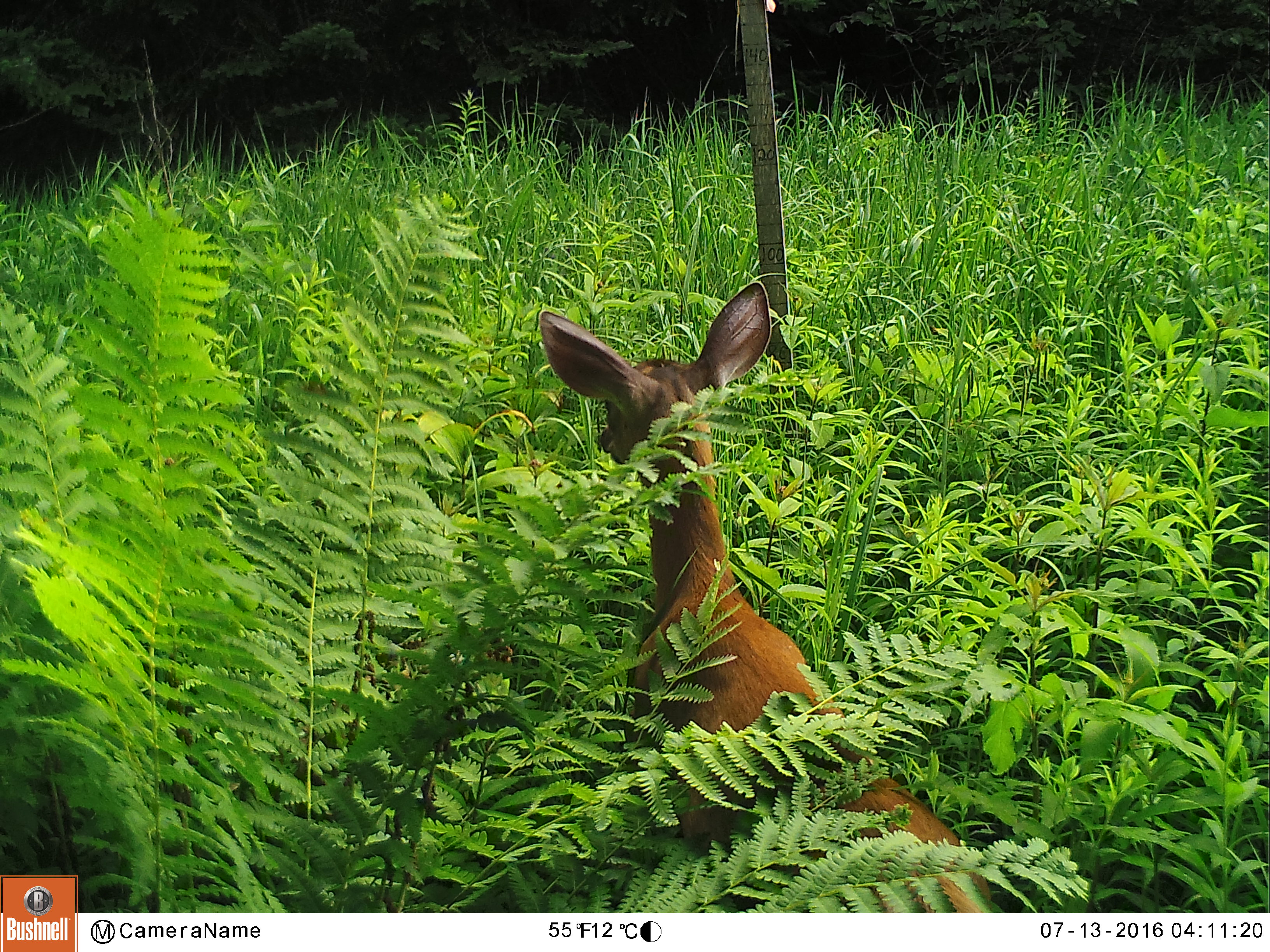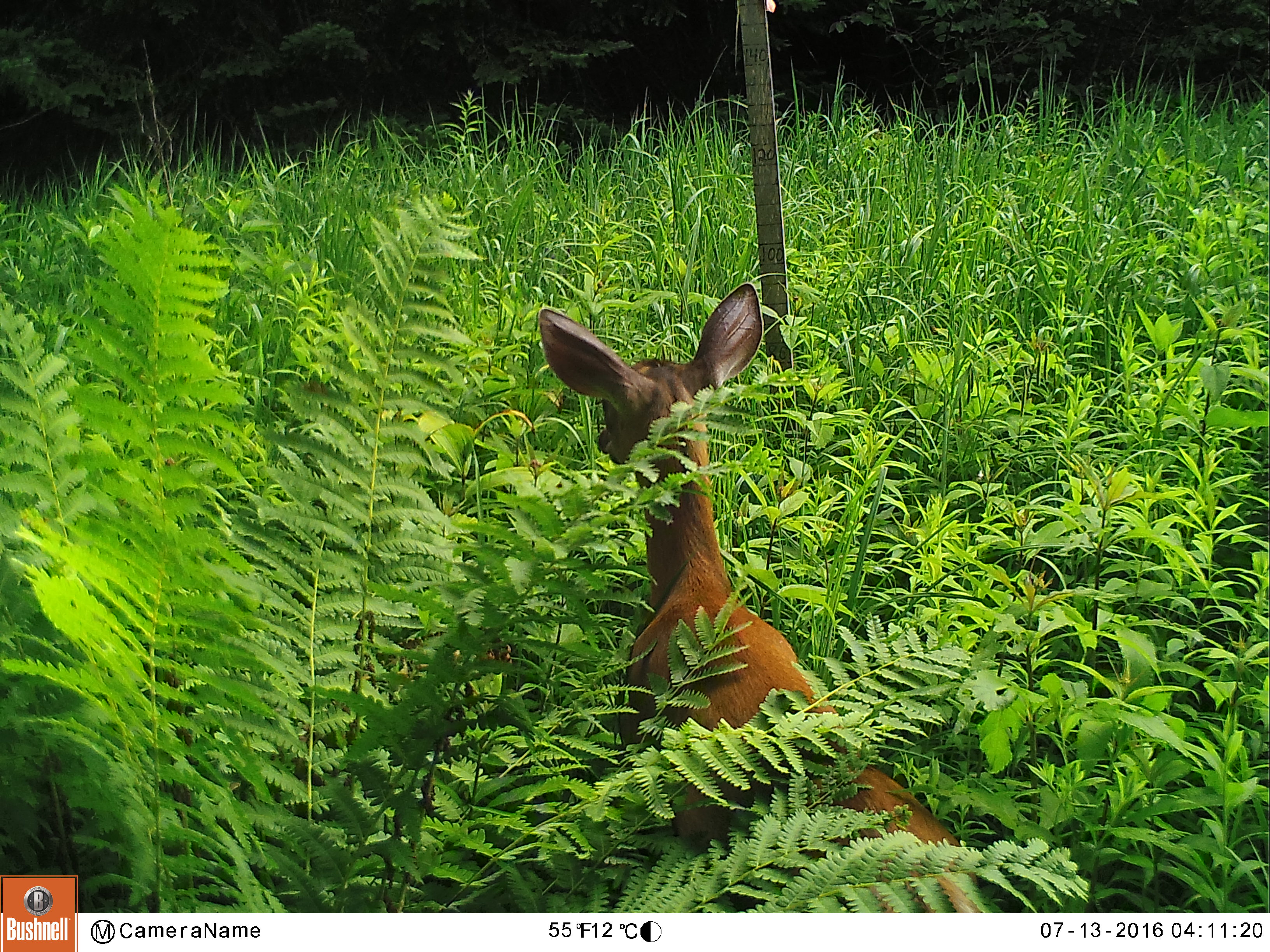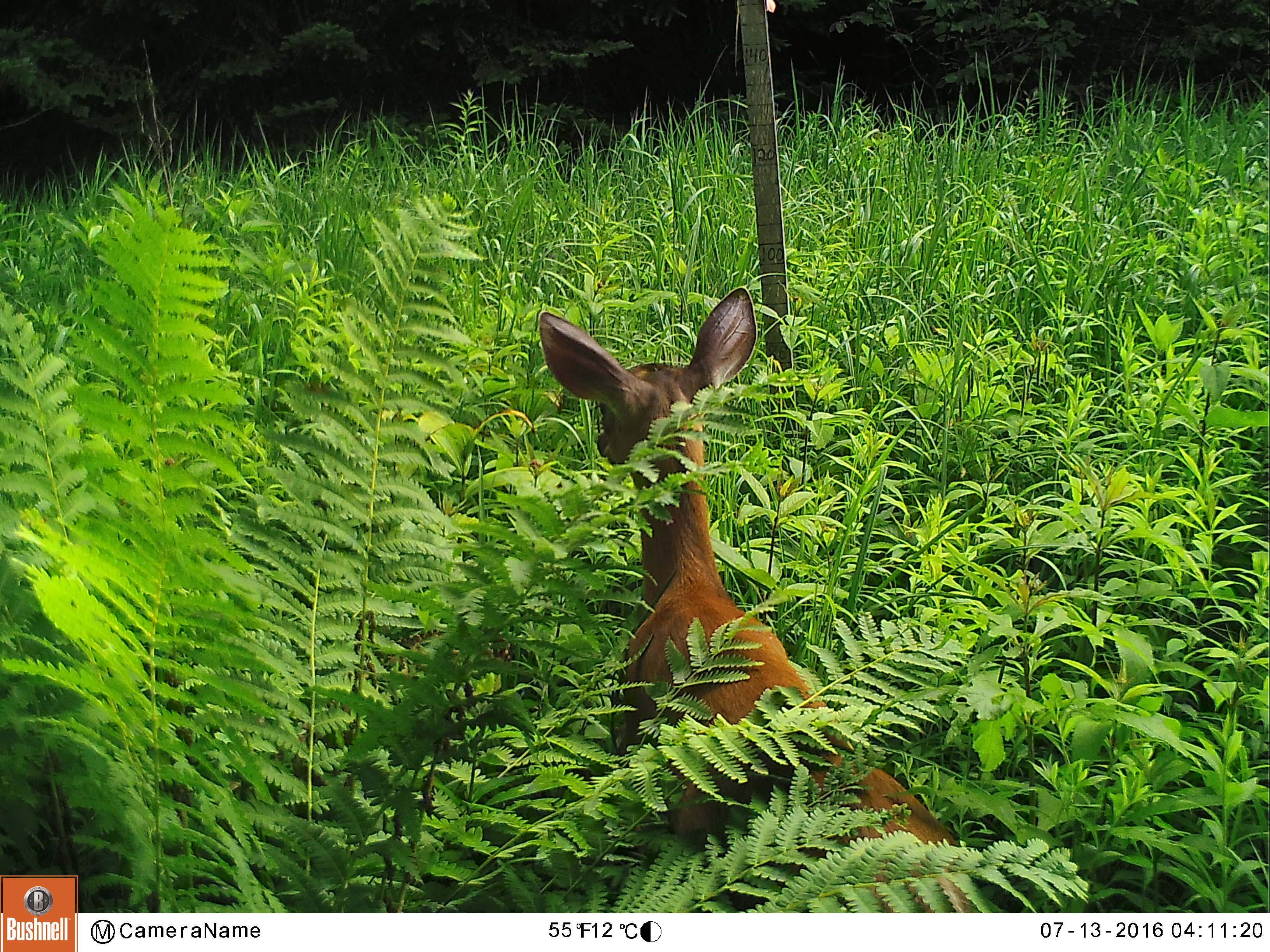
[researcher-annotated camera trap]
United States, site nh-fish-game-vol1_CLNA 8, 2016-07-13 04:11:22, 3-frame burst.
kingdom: Animalia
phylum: Chordata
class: Mammalia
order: Artiodactyla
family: Cervidae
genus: Odocoileus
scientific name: Odocoileus virginianus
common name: white-tailed deer